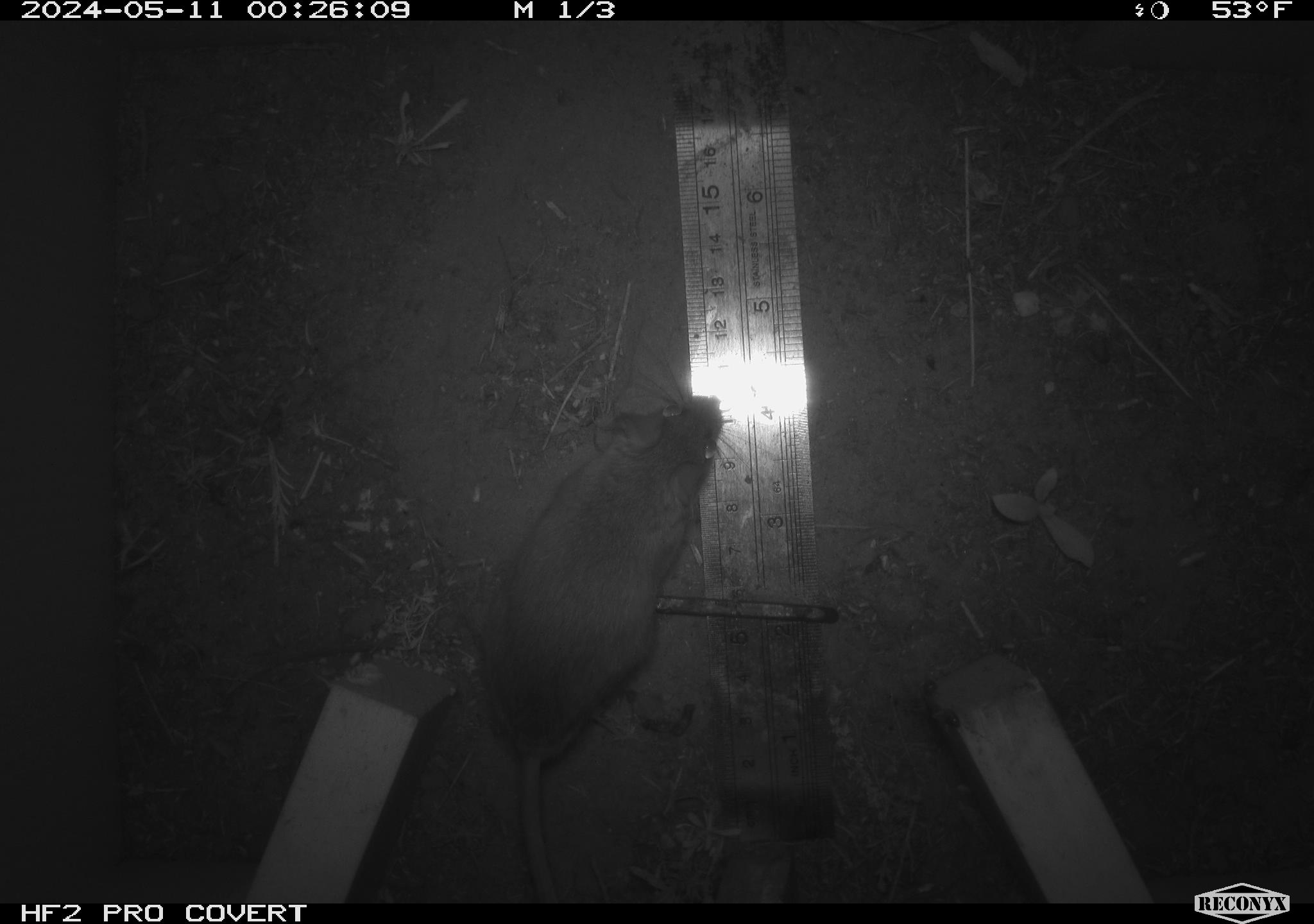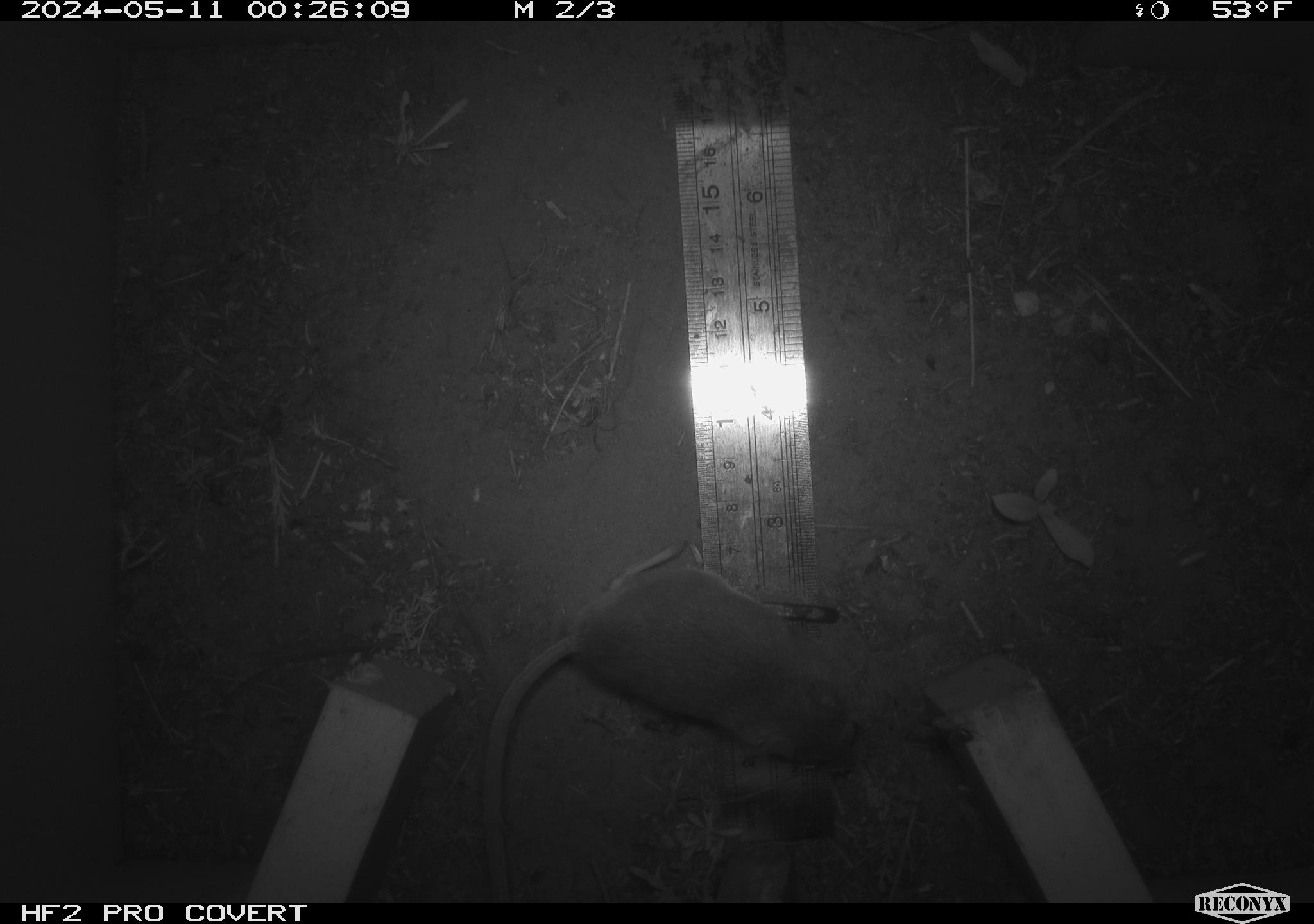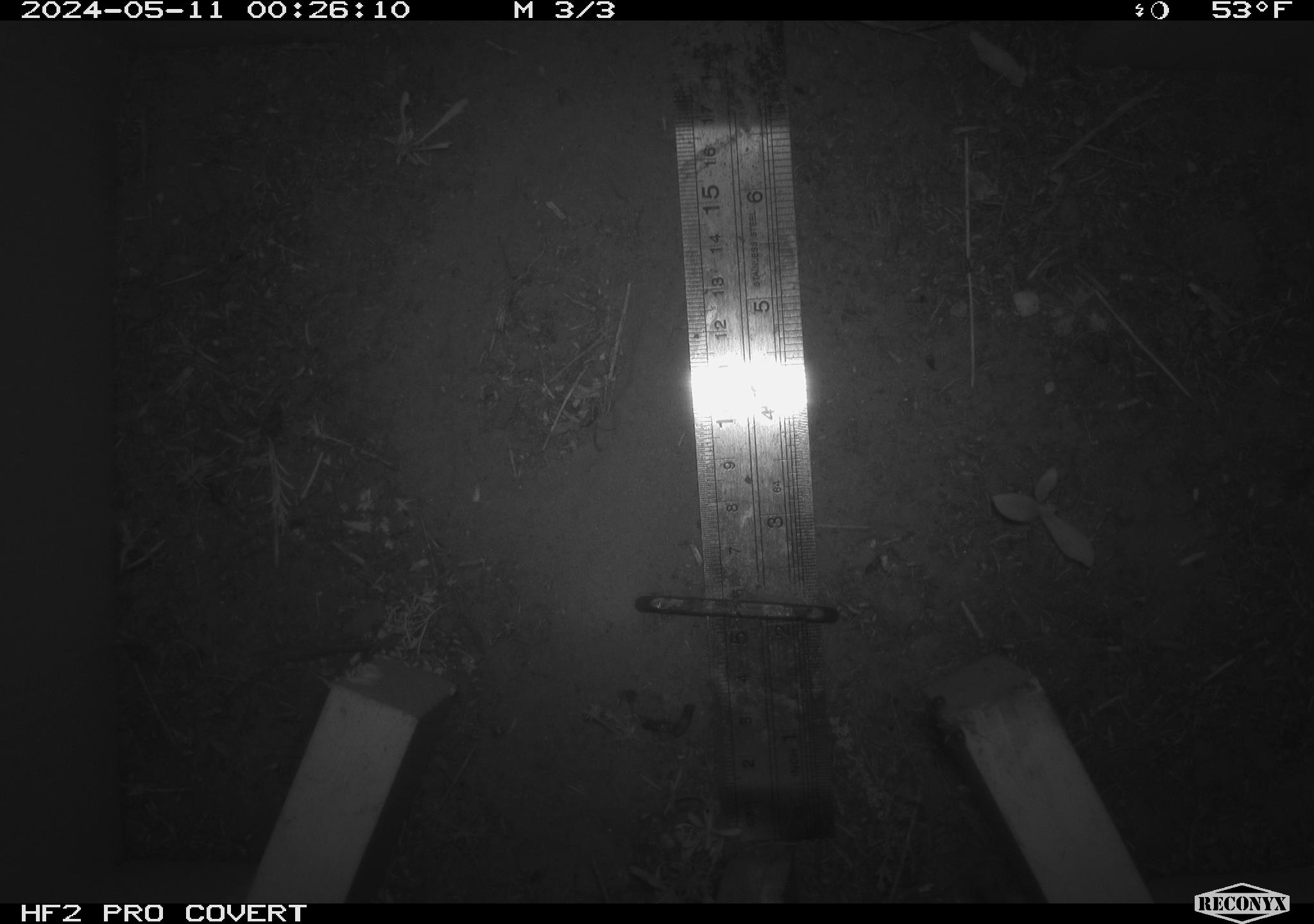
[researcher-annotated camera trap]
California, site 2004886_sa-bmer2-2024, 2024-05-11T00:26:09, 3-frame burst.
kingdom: Animalia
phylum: Chordata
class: Mammalia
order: Rodentia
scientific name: Rodentia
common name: mouse species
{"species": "mouse species (Rodentia)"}